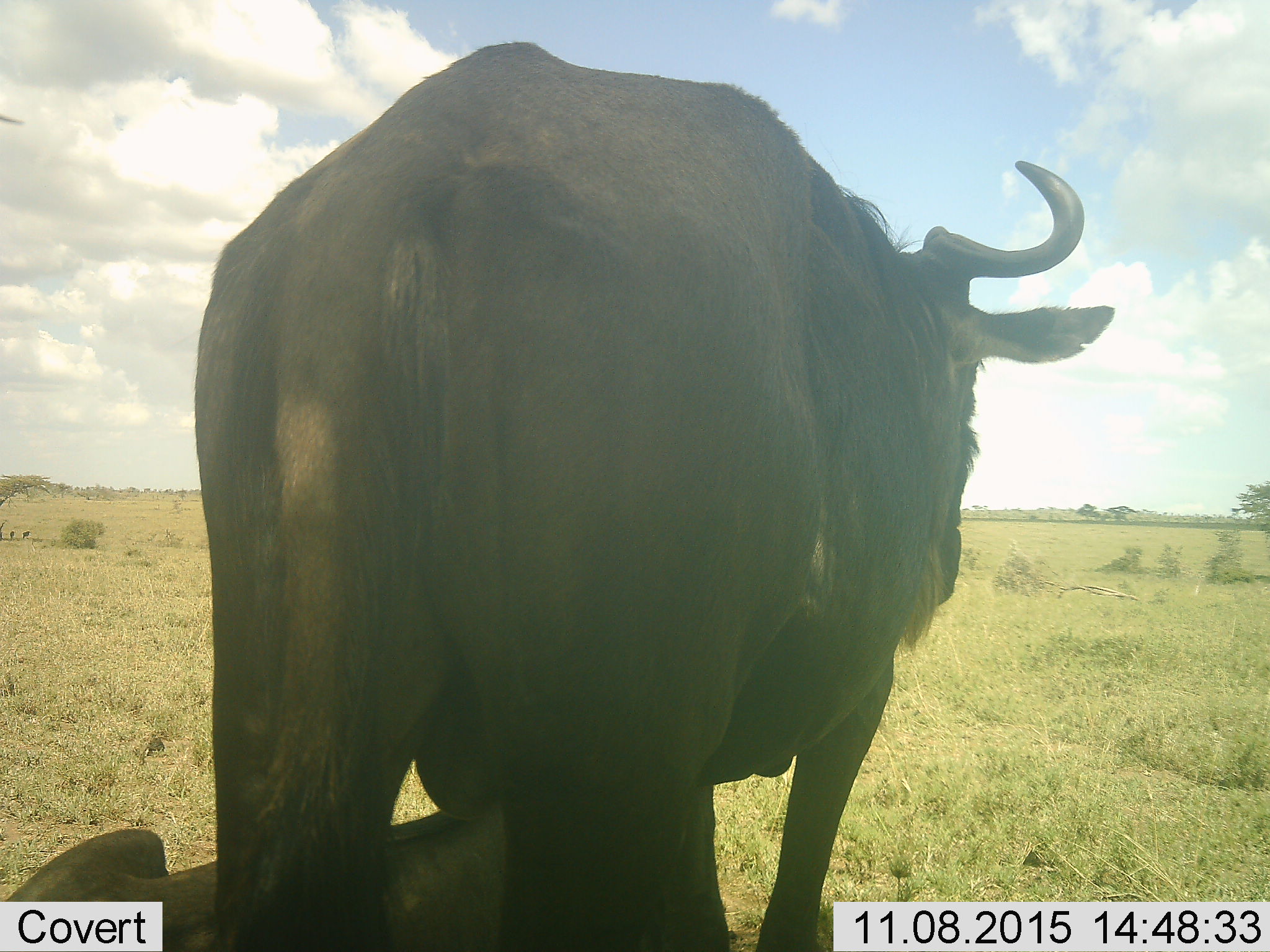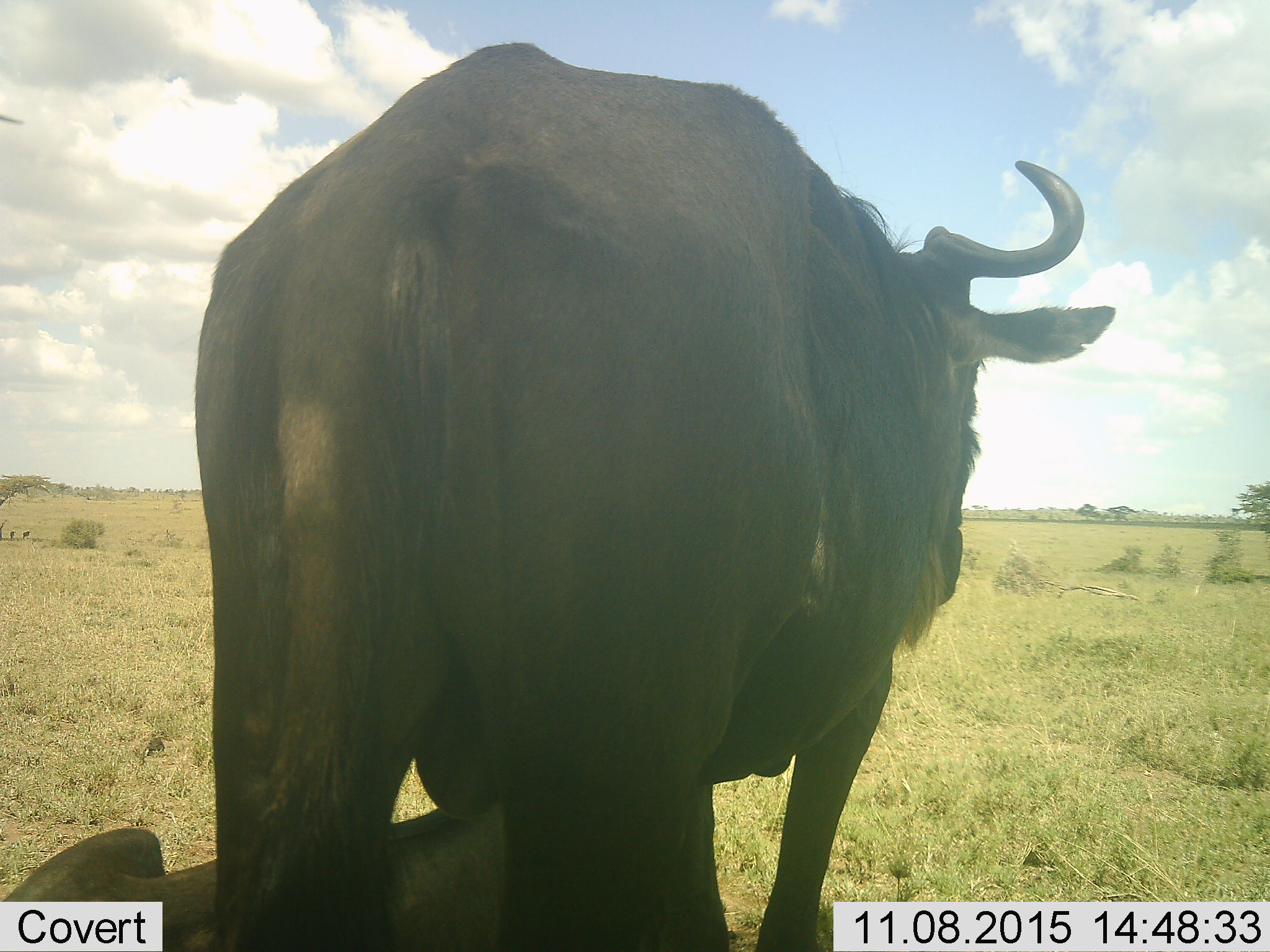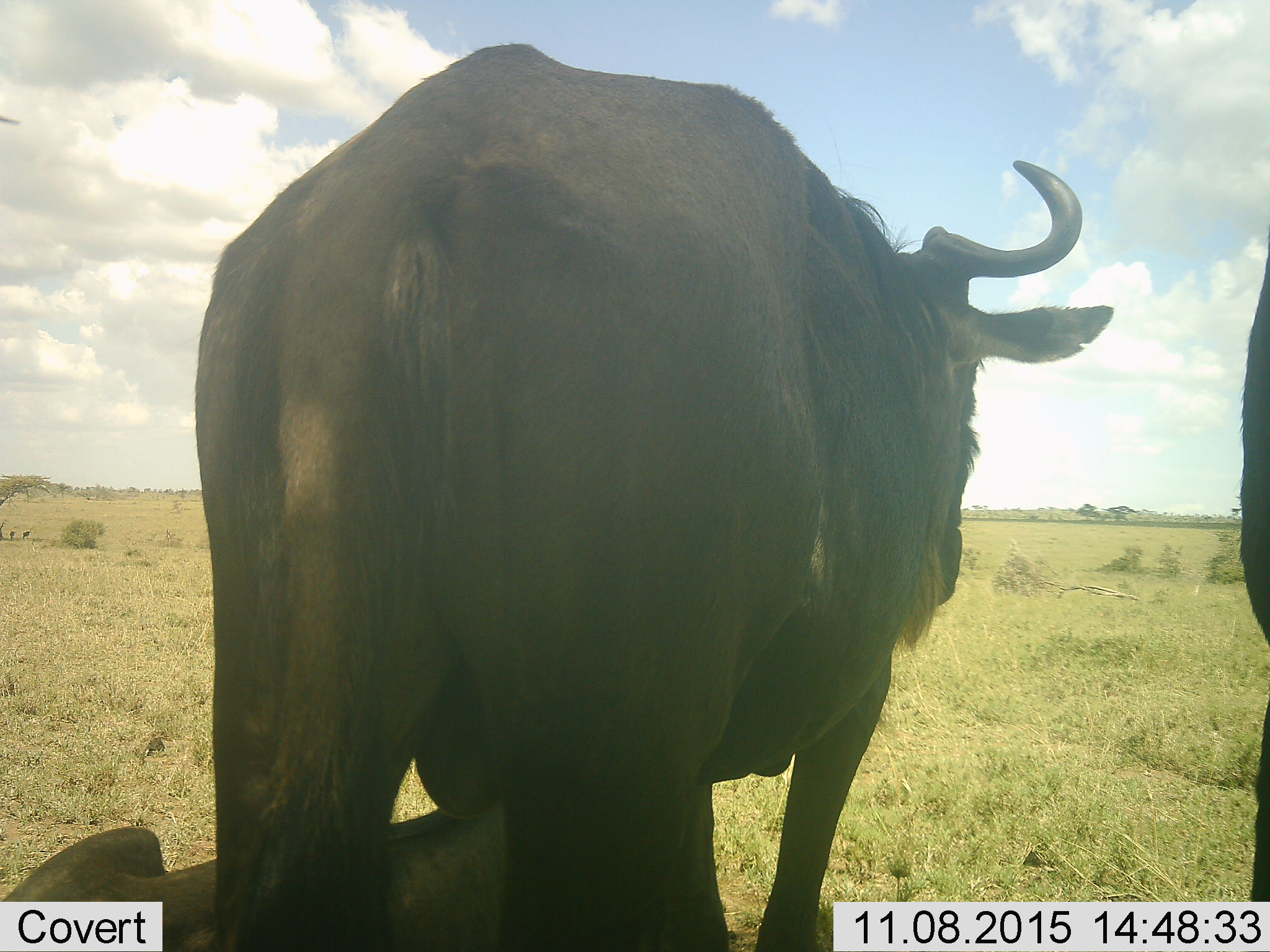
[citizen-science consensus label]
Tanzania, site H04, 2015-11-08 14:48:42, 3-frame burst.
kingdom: Animalia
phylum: Chordata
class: Mammalia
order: Artiodactyla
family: Bovidae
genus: Connochaetes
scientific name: Connochaetes taurinus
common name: blue wildebeest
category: wildebeest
Wildebeest (blue wildebeest) (Connochaetes taurinus), count 3. Behavior (volunteer vote fractions): standing 100%, resting 83%, moving 0%, interacting 17%. Young present (vote fraction): 33%. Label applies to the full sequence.